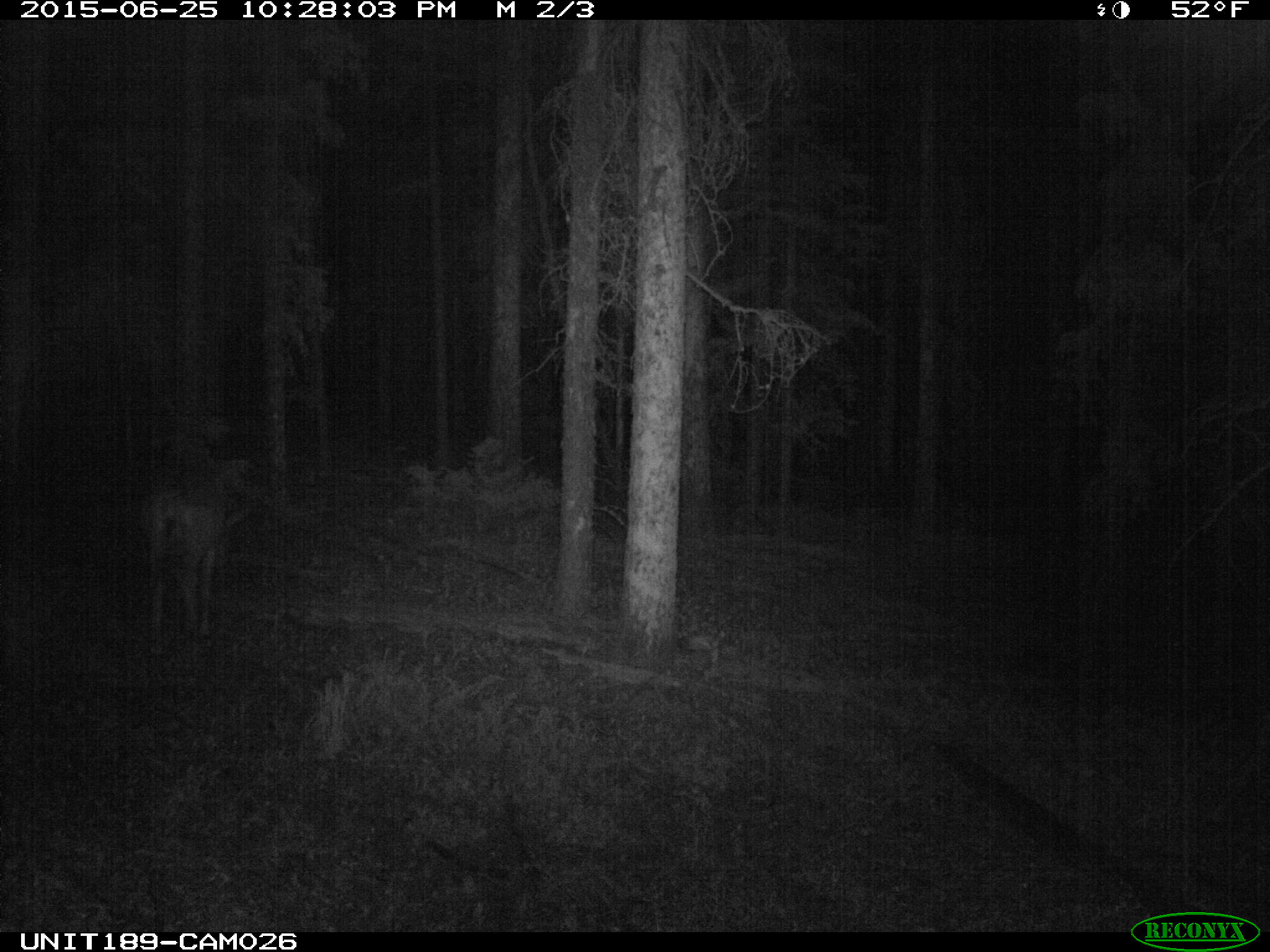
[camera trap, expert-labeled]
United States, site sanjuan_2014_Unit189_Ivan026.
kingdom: Animalia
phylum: Chordata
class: Mammalia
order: Artiodactyla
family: Cervidae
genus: Odocoileus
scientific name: Odocoileus hemionus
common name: mule deer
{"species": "Odocoileus hemionus (mule deer)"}